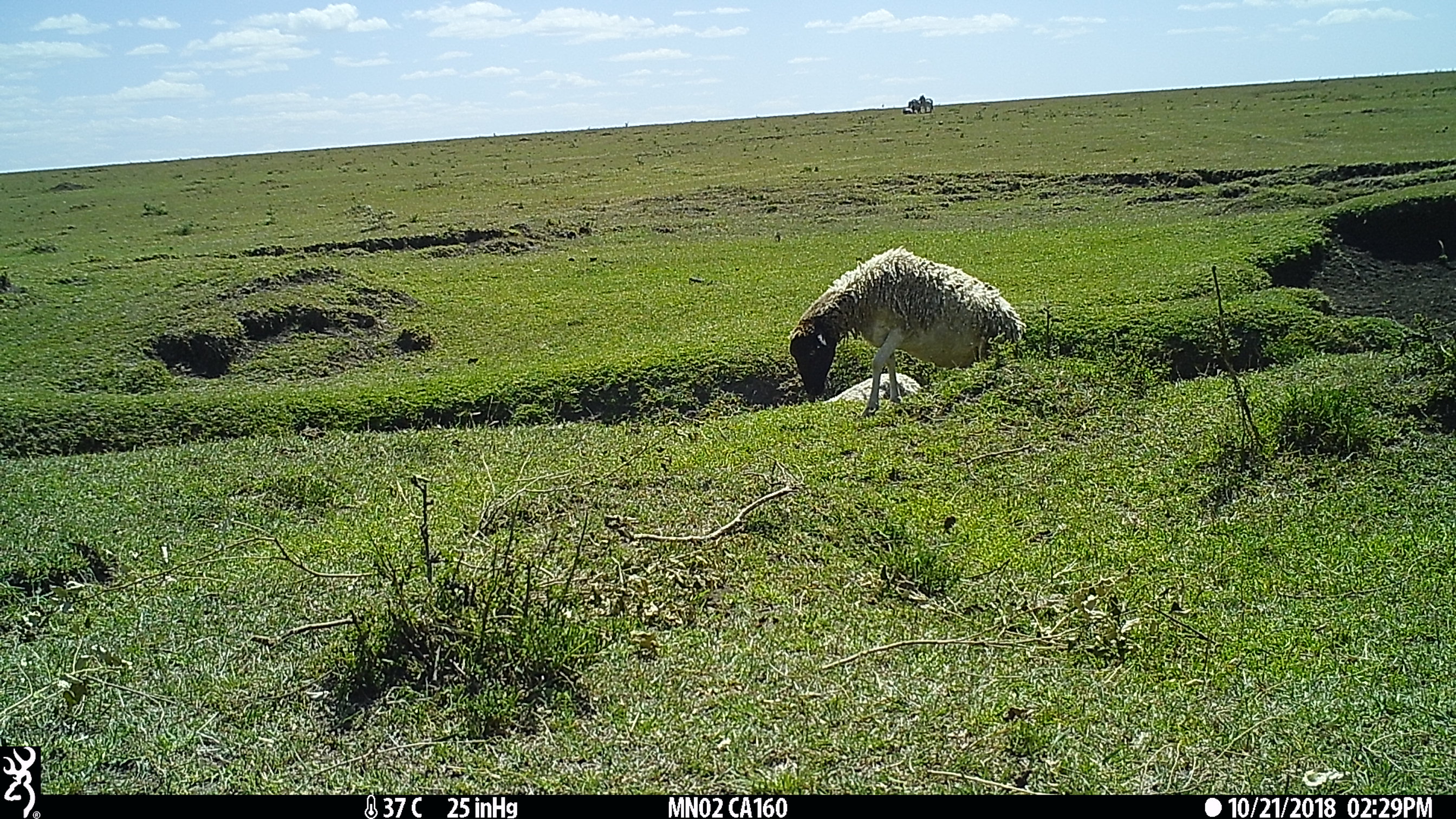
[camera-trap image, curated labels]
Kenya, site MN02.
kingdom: Animalia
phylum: Chordata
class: Mammalia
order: Artiodactyla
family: Bovidae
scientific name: Bovidae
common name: sheep or goat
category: shoat